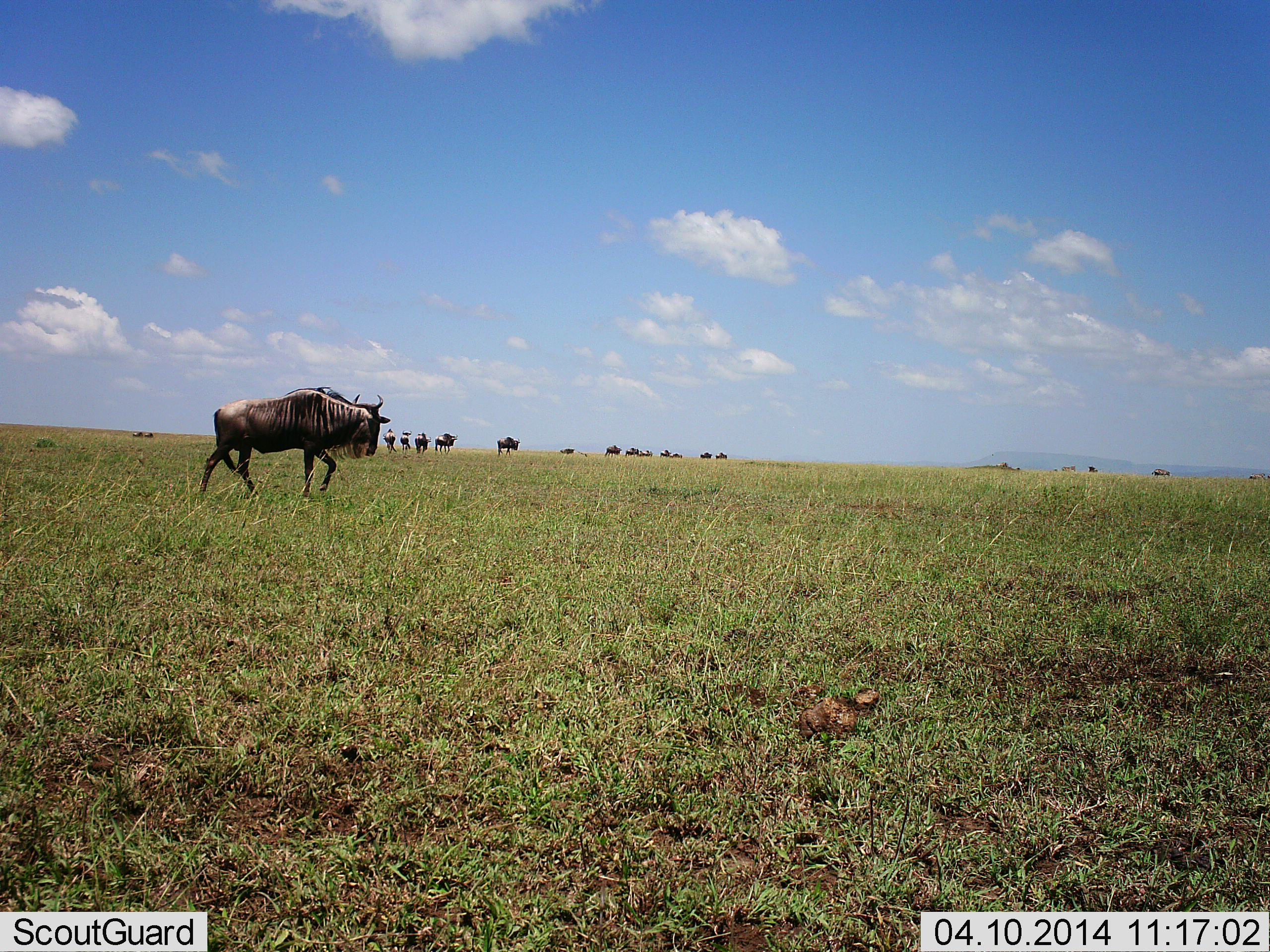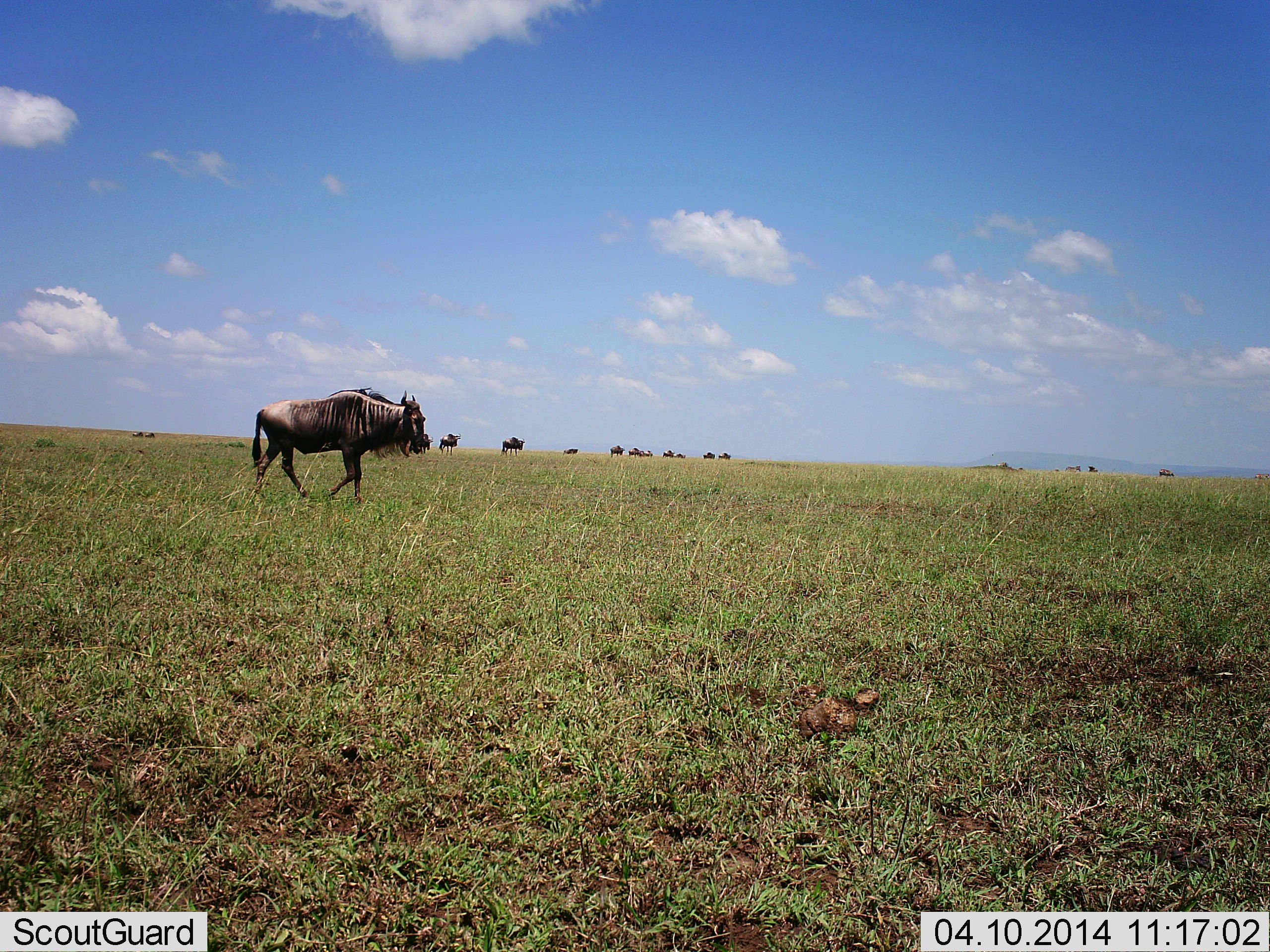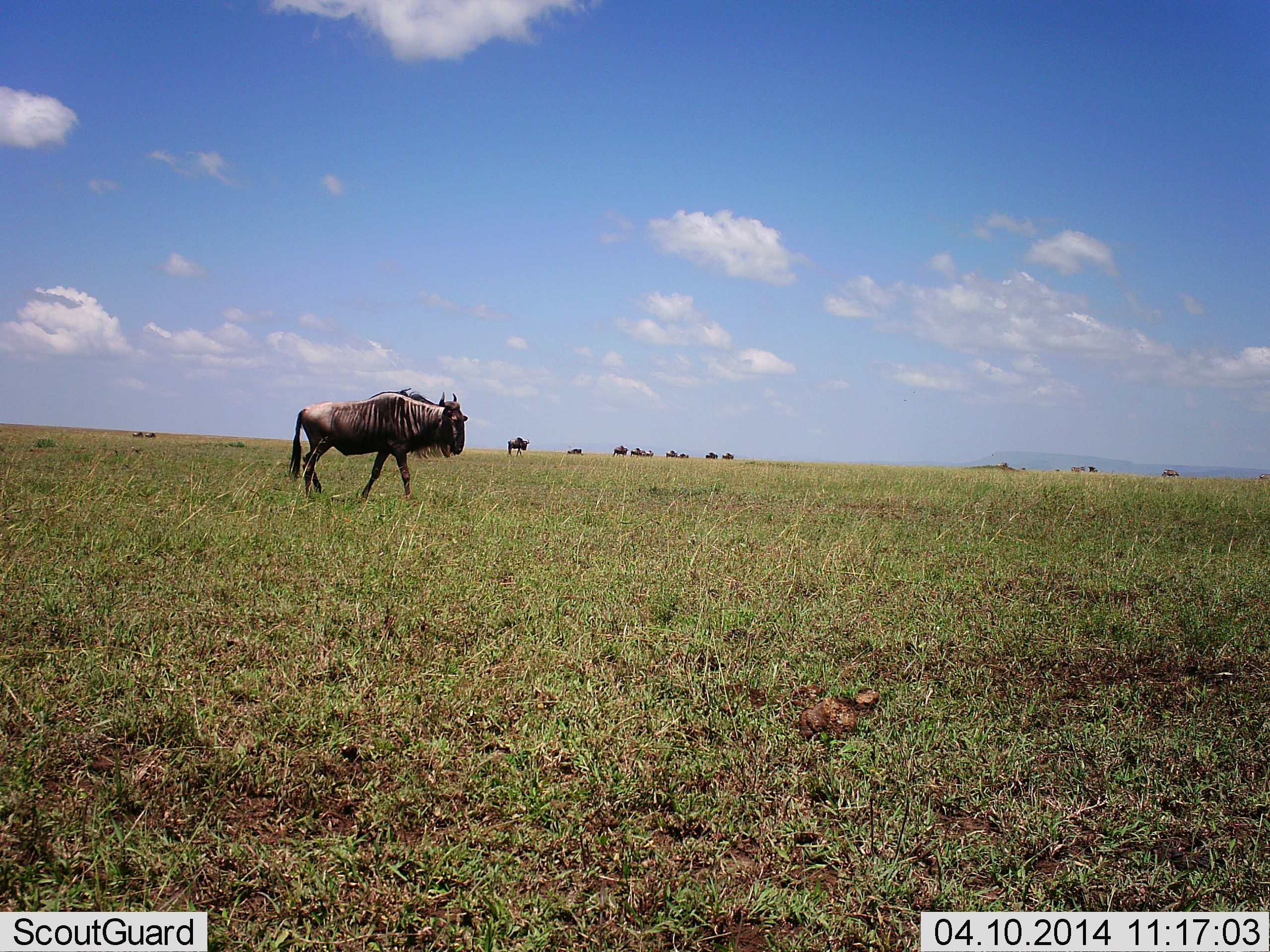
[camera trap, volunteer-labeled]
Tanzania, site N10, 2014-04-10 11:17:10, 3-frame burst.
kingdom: Animalia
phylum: Chordata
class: Mammalia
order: Artiodactyla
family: Bovidae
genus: Connochaetes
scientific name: Connochaetes taurinus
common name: blue wildebeest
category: wildebeest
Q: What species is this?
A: Wildebeest (blue wildebeest) (Connochaetes taurinus).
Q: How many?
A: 11-50.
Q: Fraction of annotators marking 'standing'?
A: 10%.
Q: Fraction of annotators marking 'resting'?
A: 0%.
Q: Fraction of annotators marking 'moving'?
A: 100%.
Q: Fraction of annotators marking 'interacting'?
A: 0%.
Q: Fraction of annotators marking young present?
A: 10%.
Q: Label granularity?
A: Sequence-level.